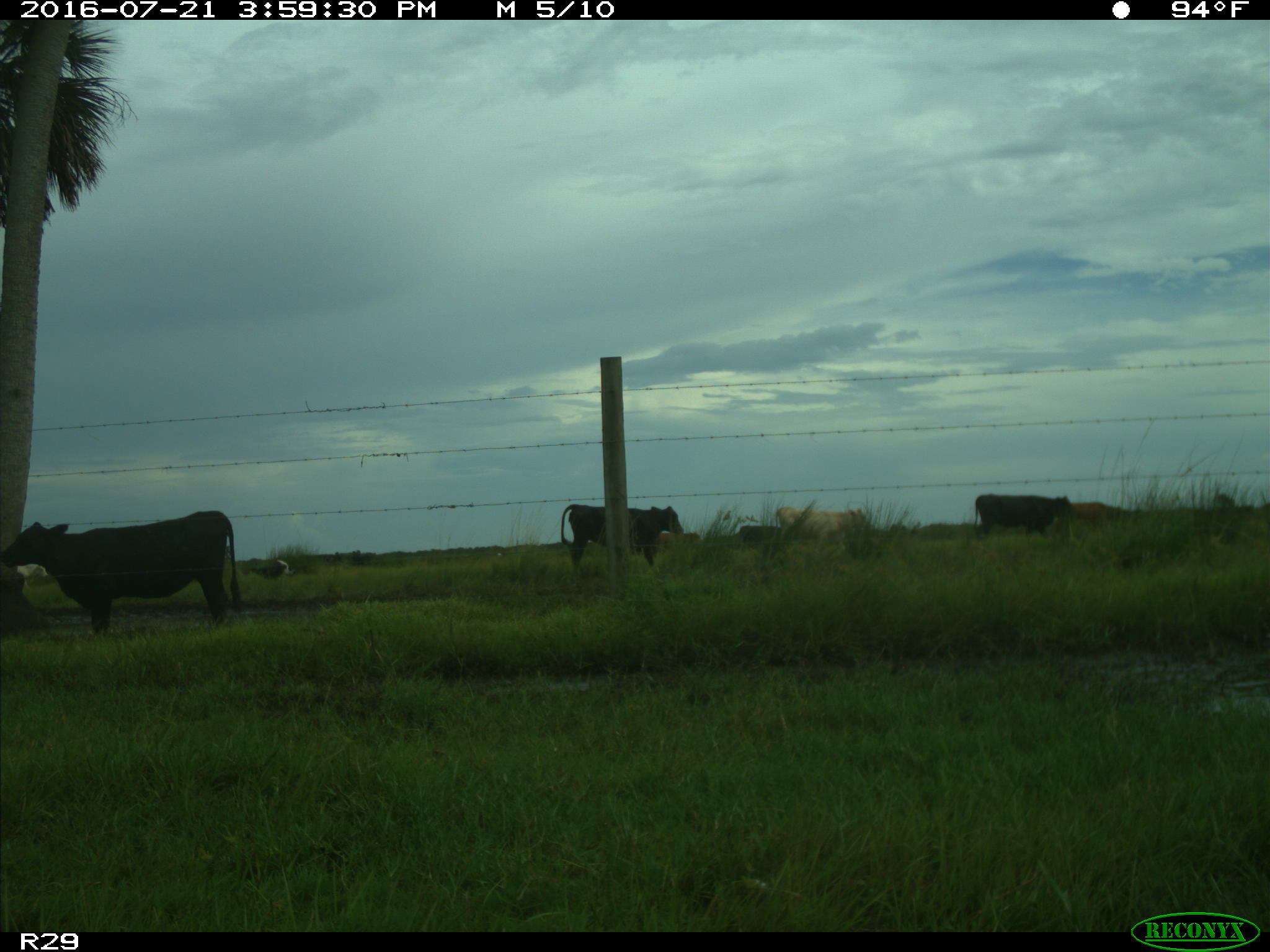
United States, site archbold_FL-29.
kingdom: Animalia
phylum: Chordata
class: Mammalia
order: Artiodactyla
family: Bovidae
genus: Bos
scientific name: Bos taurus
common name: domestic cow